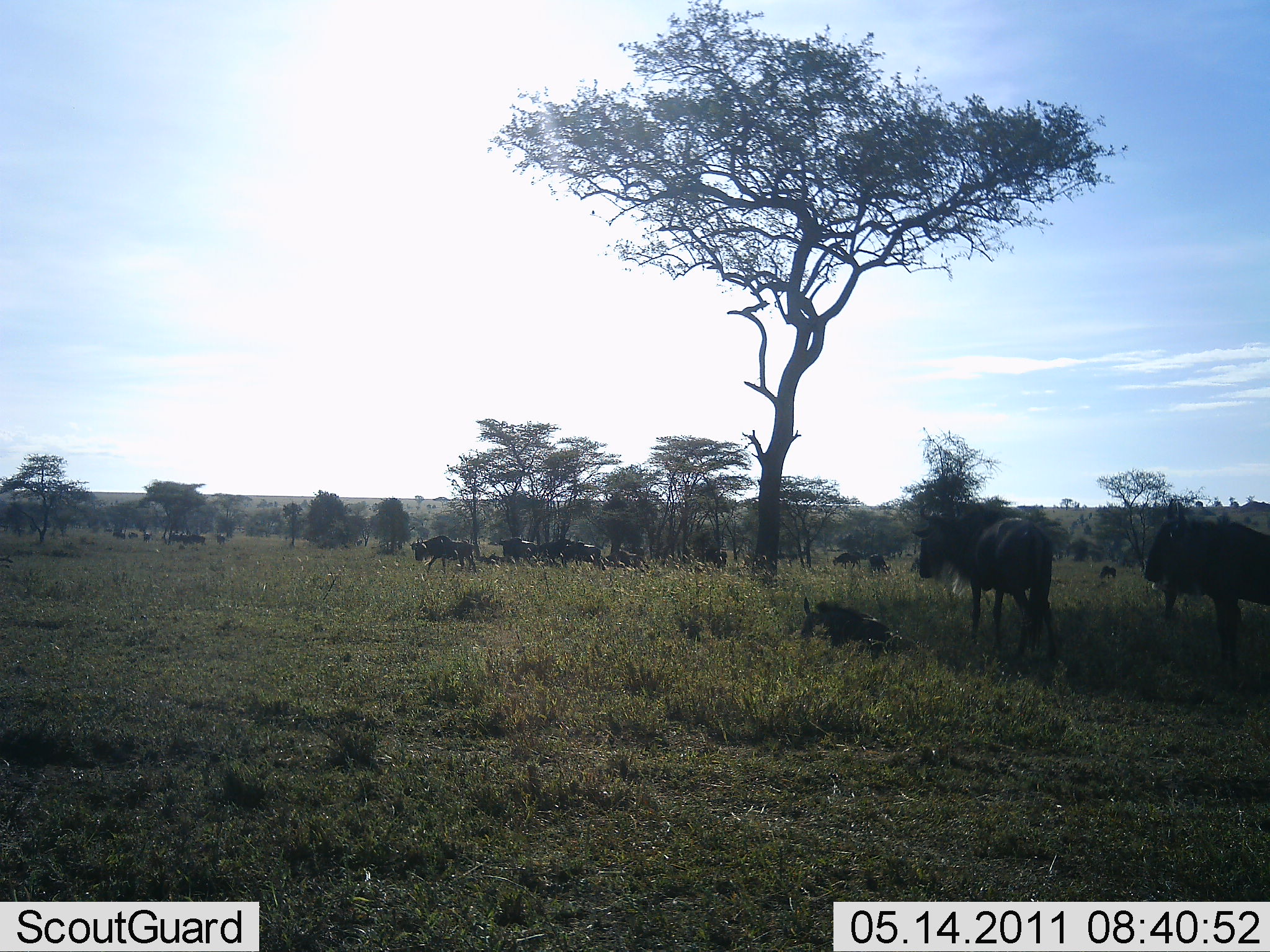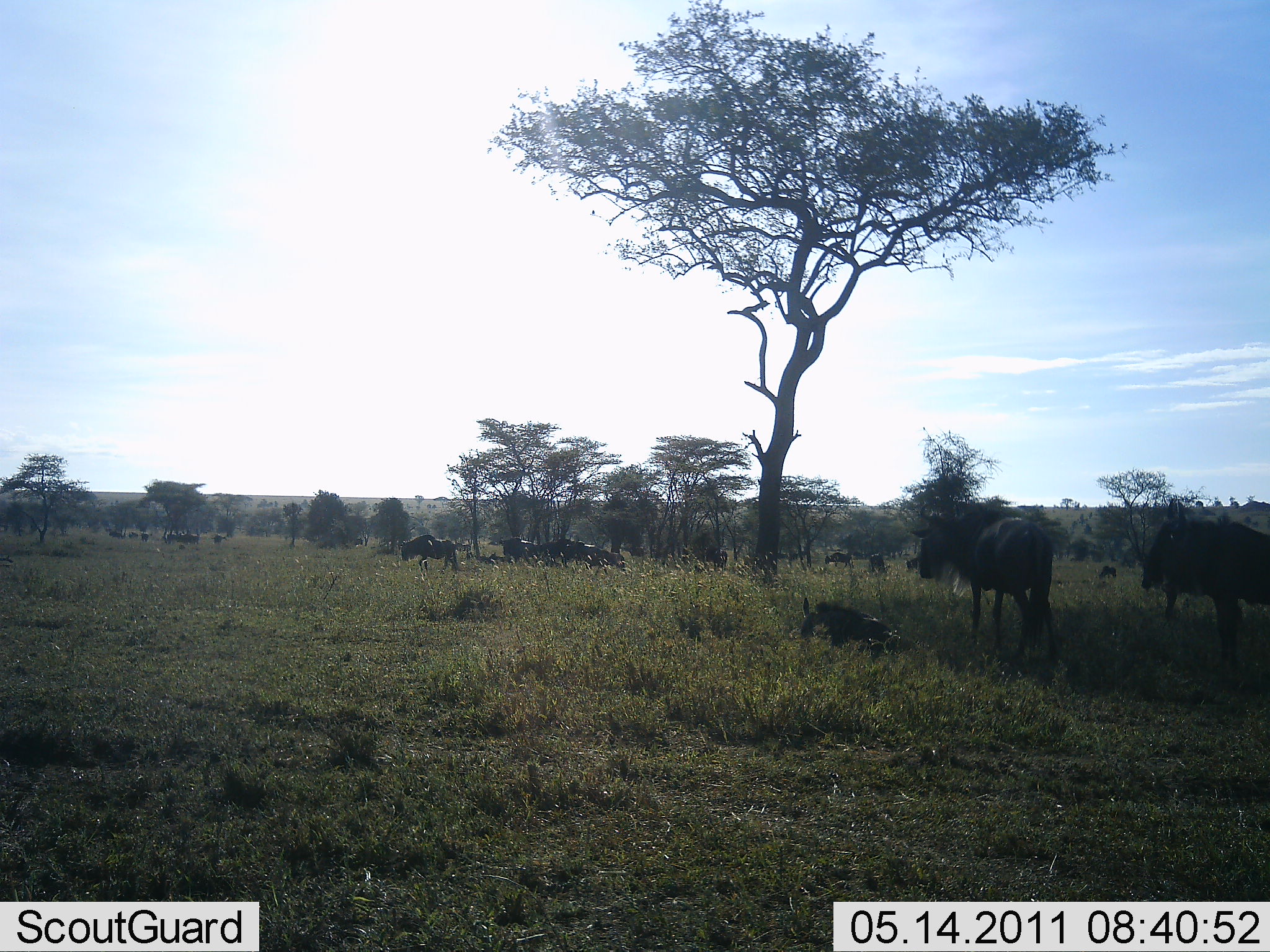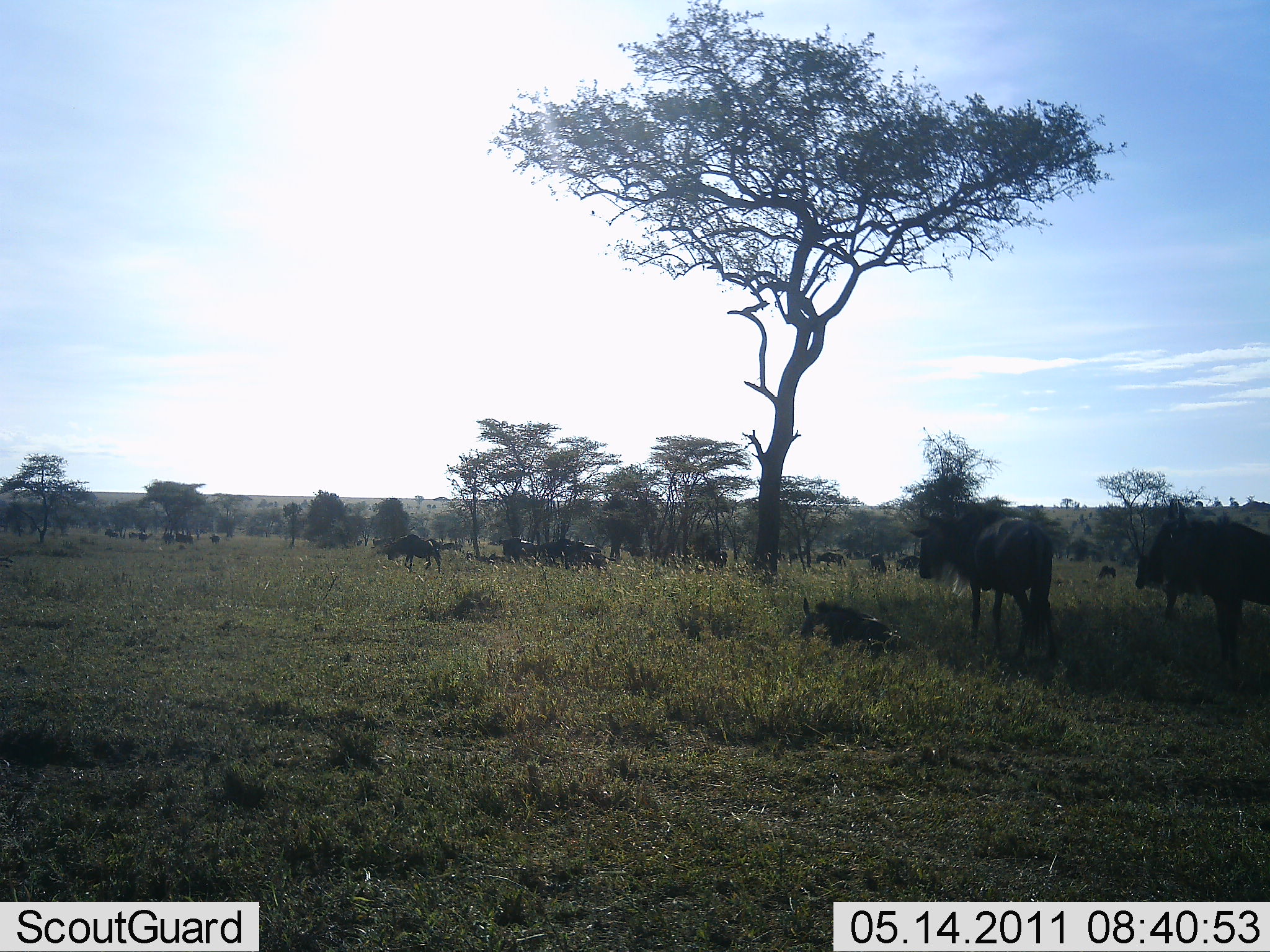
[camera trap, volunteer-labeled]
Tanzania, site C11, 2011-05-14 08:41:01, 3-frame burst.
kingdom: Animalia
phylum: Chordata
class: Mammalia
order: Artiodactyla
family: Bovidae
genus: Connochaetes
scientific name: Connochaetes taurinus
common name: blue wildebeest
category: wildebeest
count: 11-50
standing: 75%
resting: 62%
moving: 69%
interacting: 0%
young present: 0%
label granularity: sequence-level